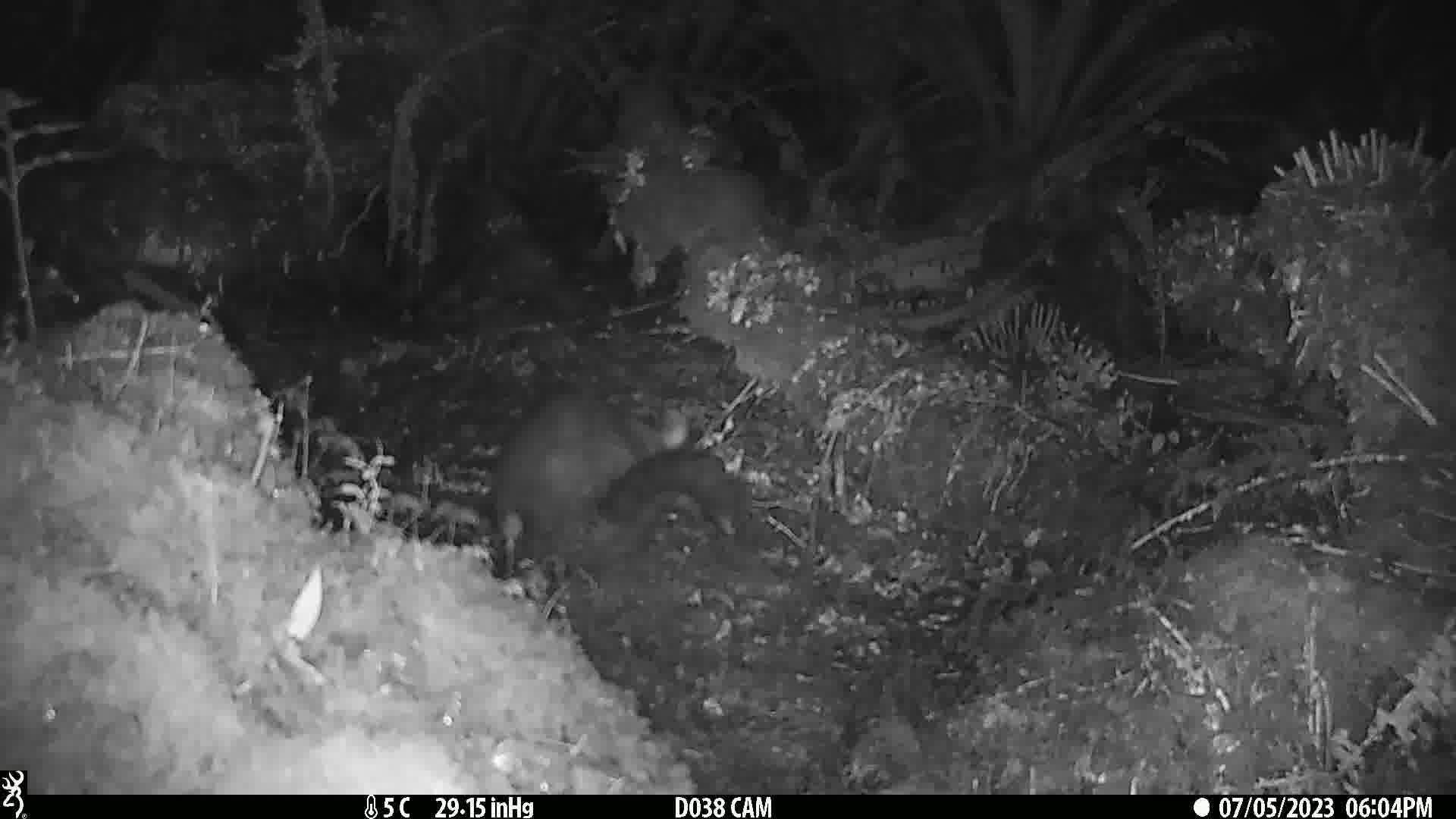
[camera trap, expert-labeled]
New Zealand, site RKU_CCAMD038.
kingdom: Animalia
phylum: Chordata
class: Mammalia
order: Diprotodontia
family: Phalangeridae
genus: Trichosurus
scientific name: Trichosurus vulpecula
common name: common brushtail possum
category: possum